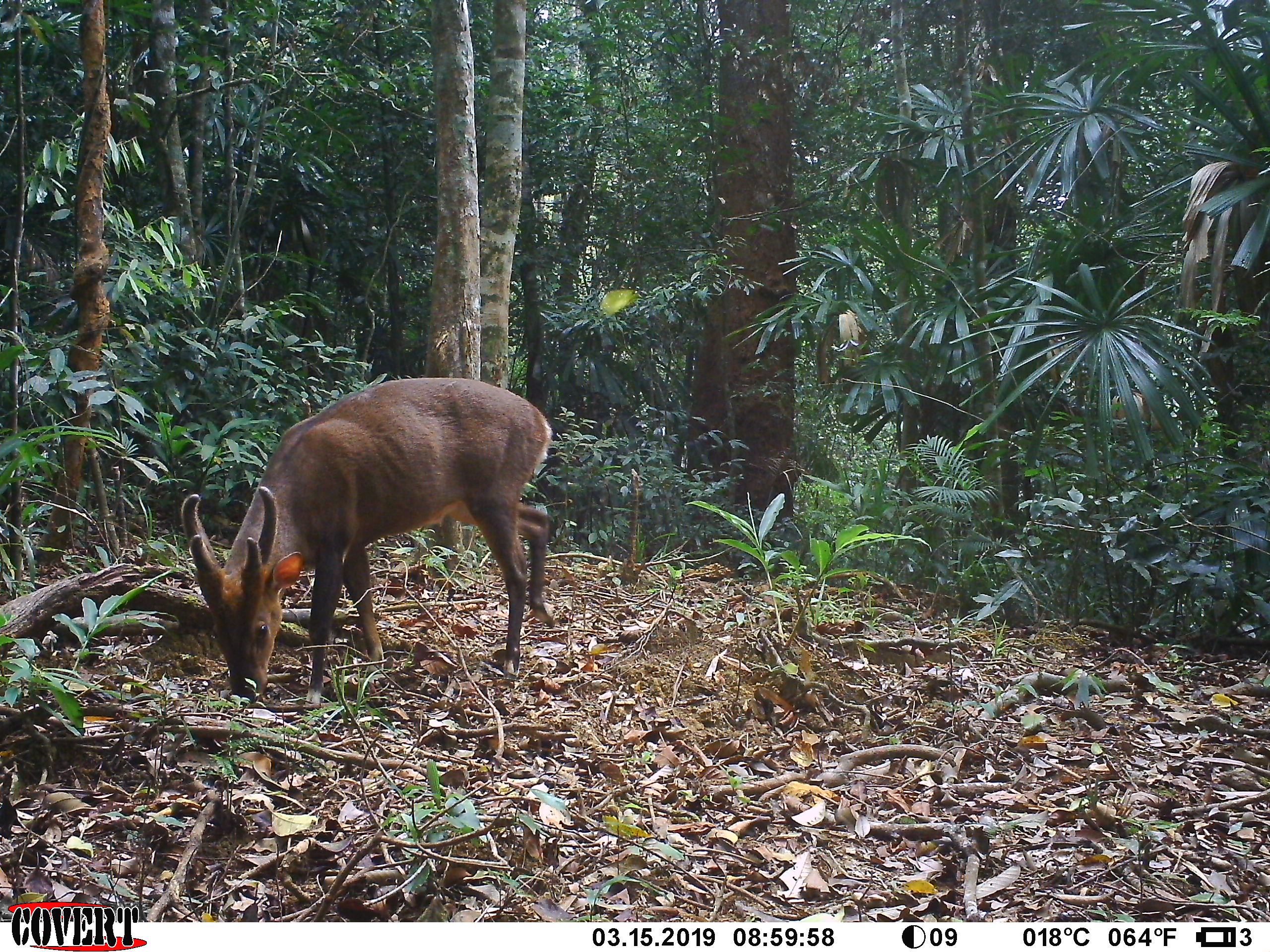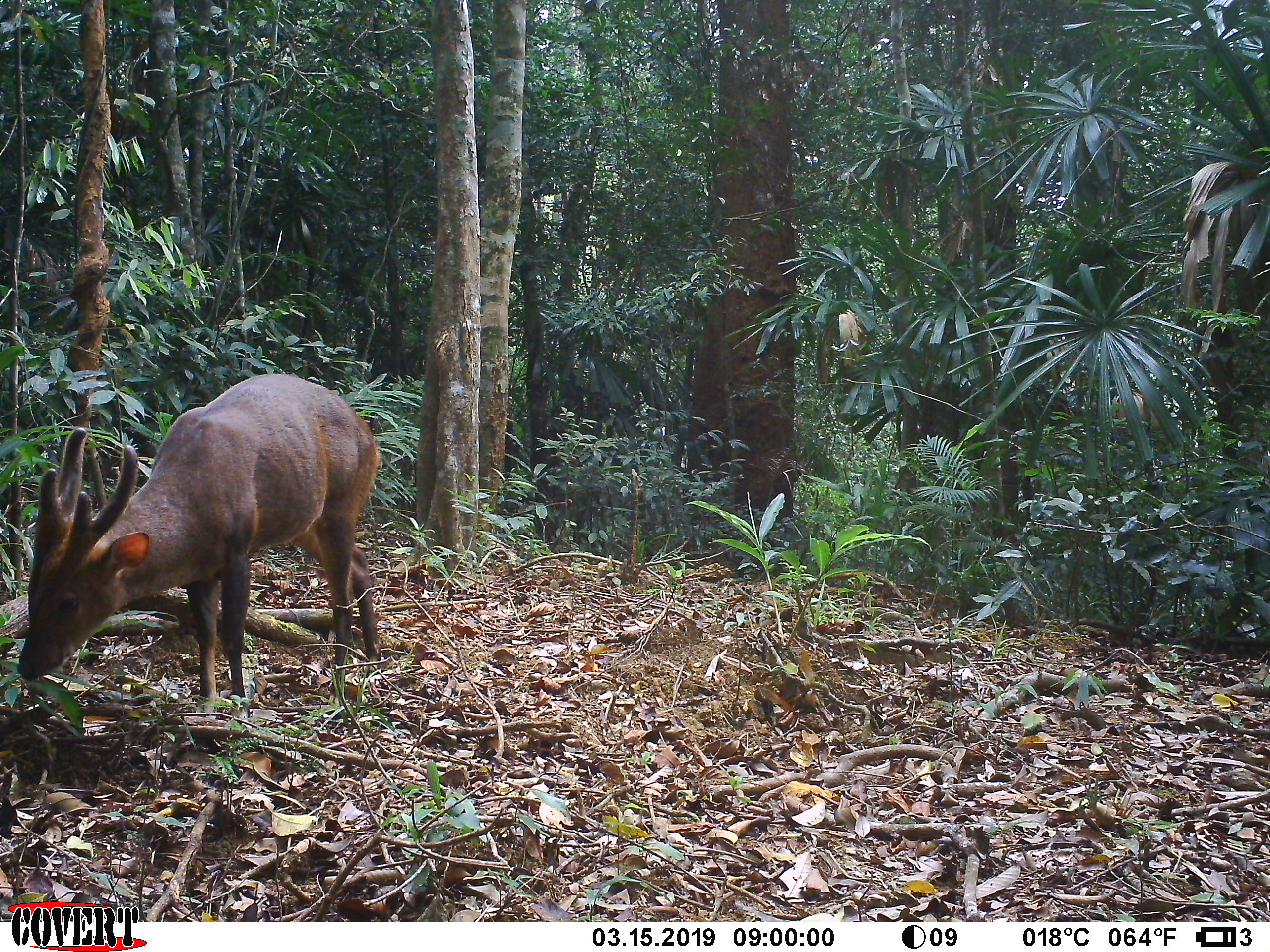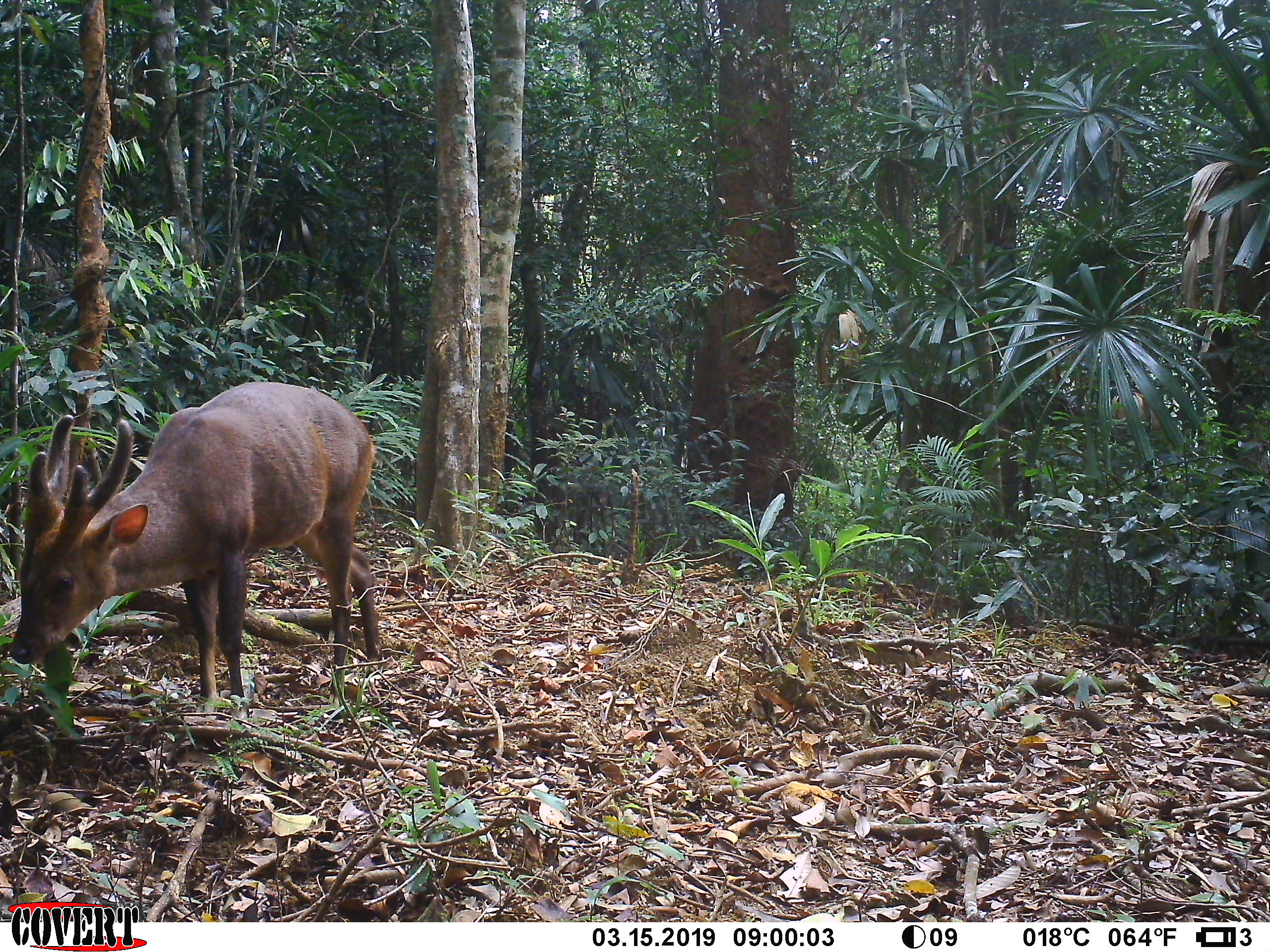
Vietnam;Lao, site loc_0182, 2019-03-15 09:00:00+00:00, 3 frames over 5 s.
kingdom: Animalia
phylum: Chordata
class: Mammalia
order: Artiodactyla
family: Cervidae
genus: Muntiacus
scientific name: Muntiacus vuquangensis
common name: large-antlered muntjac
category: large antlered muntjac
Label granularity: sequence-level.